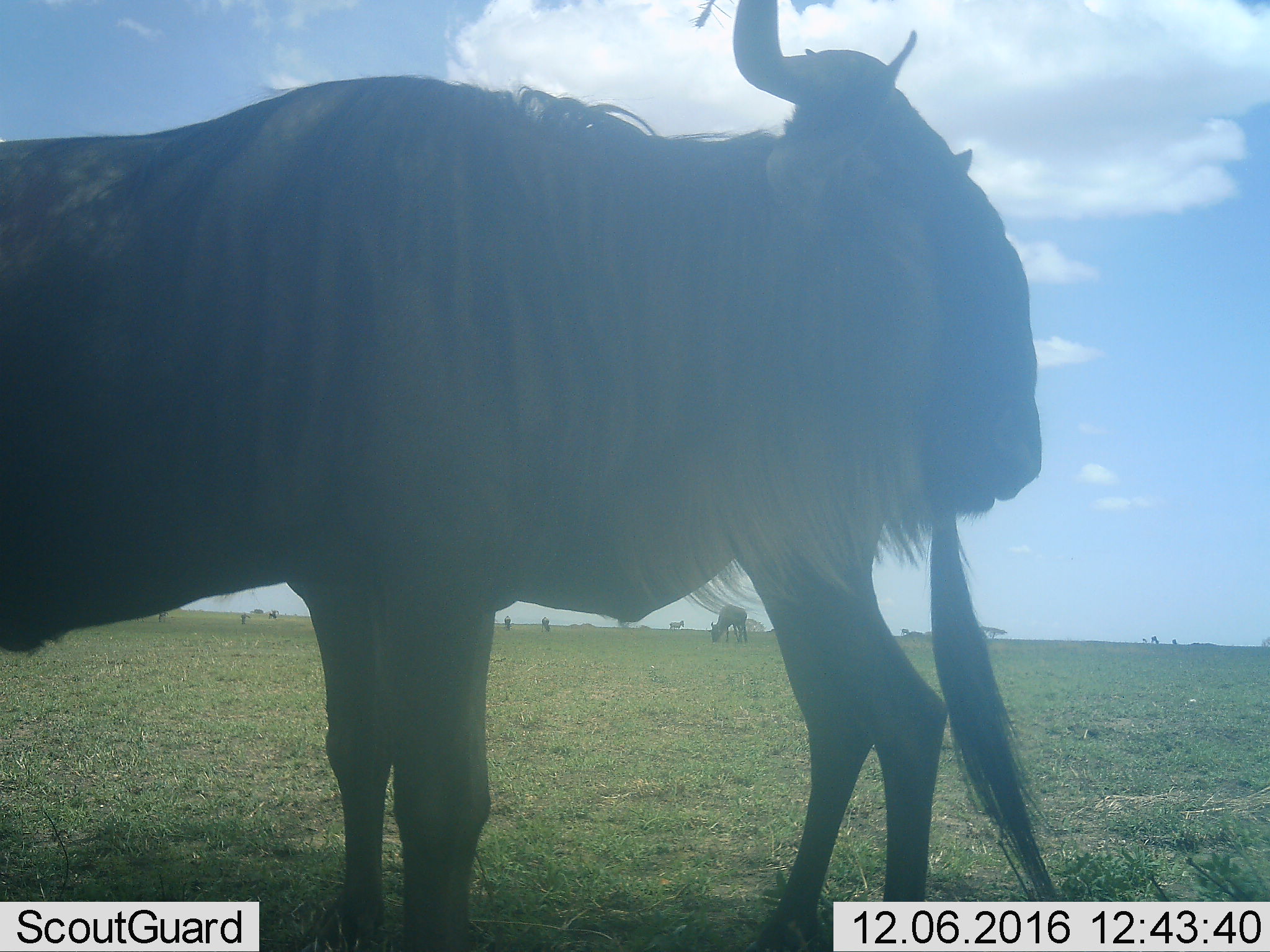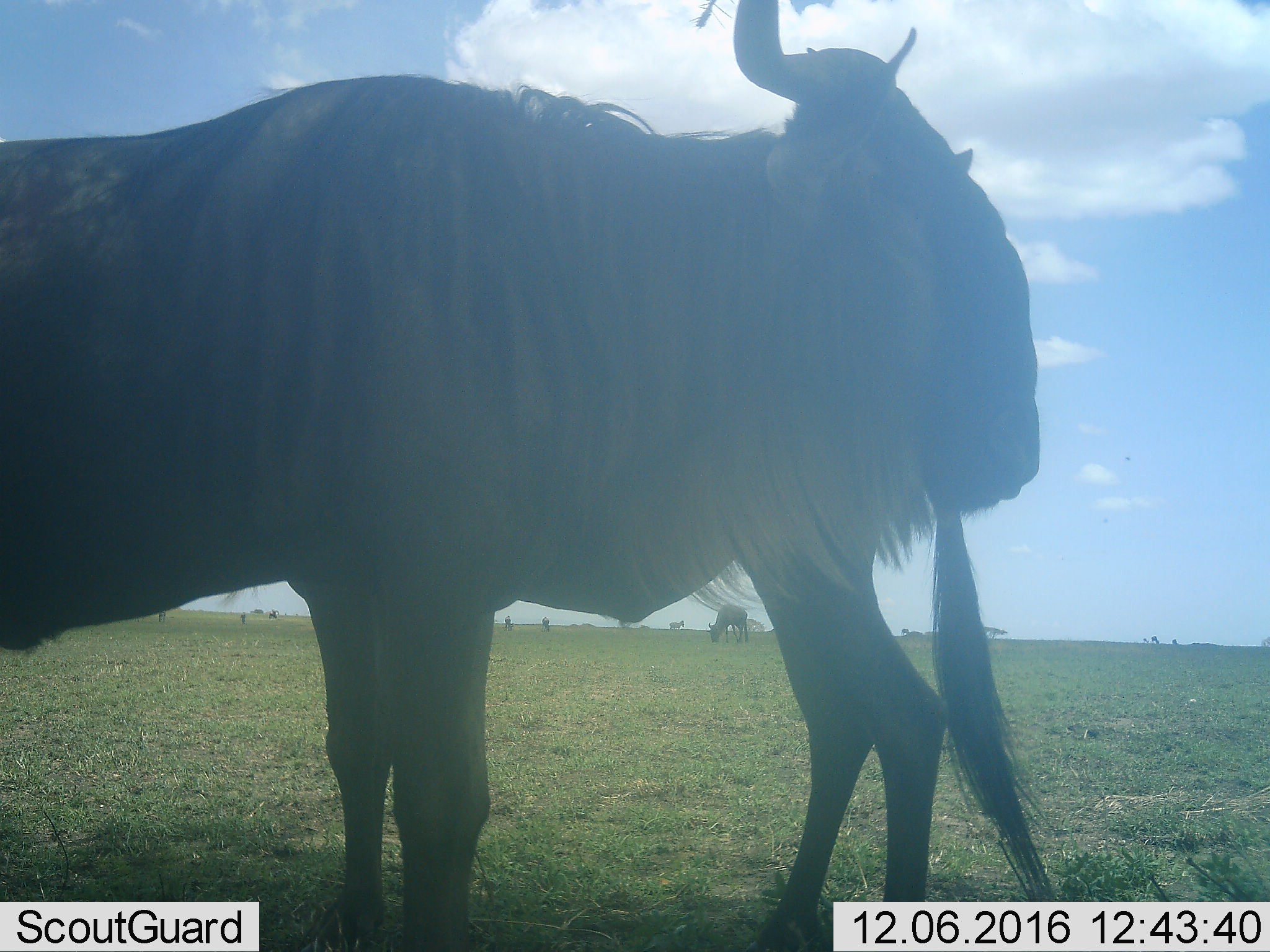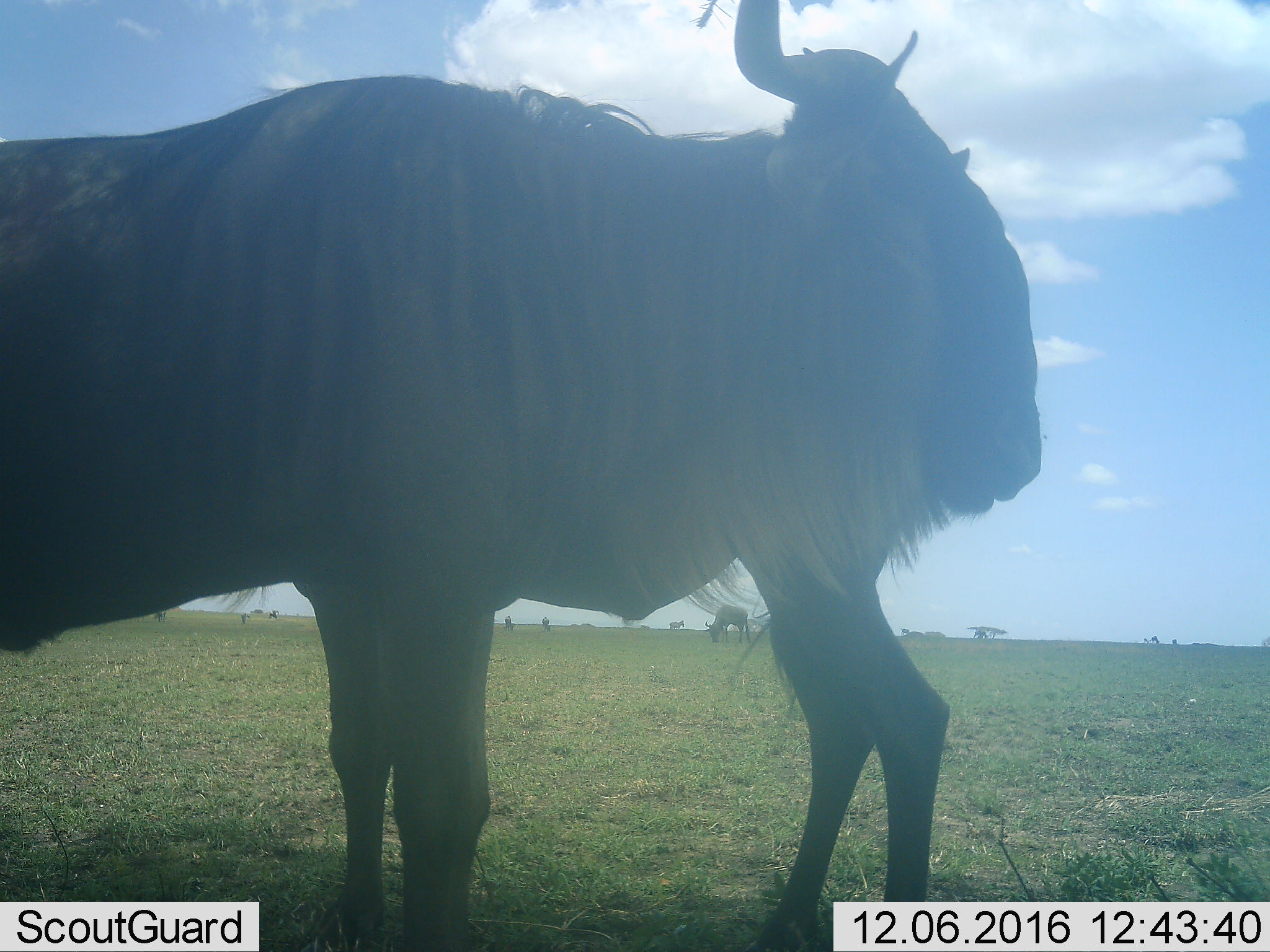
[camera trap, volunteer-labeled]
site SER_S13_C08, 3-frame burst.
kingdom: Animalia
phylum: Chordata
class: Mammalia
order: Artiodactyla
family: Bovidae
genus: Connochaetes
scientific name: Connochaetes taurinus taurinus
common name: blue wildebeest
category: wildebeestblue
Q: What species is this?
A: Wildebeestblue (blue wildebeest) (Connochaetes taurinus taurinus).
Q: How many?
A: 8.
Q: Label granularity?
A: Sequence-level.